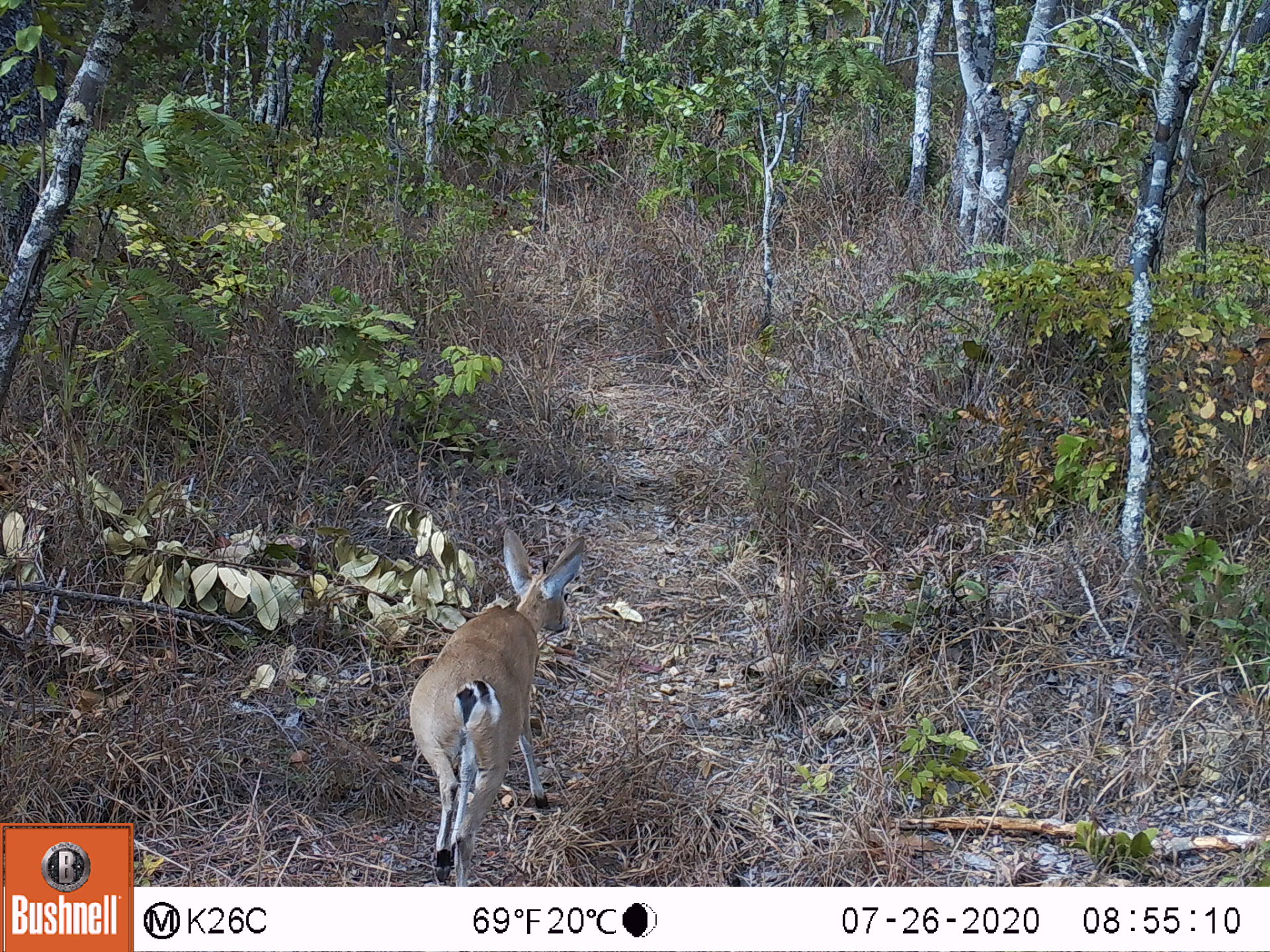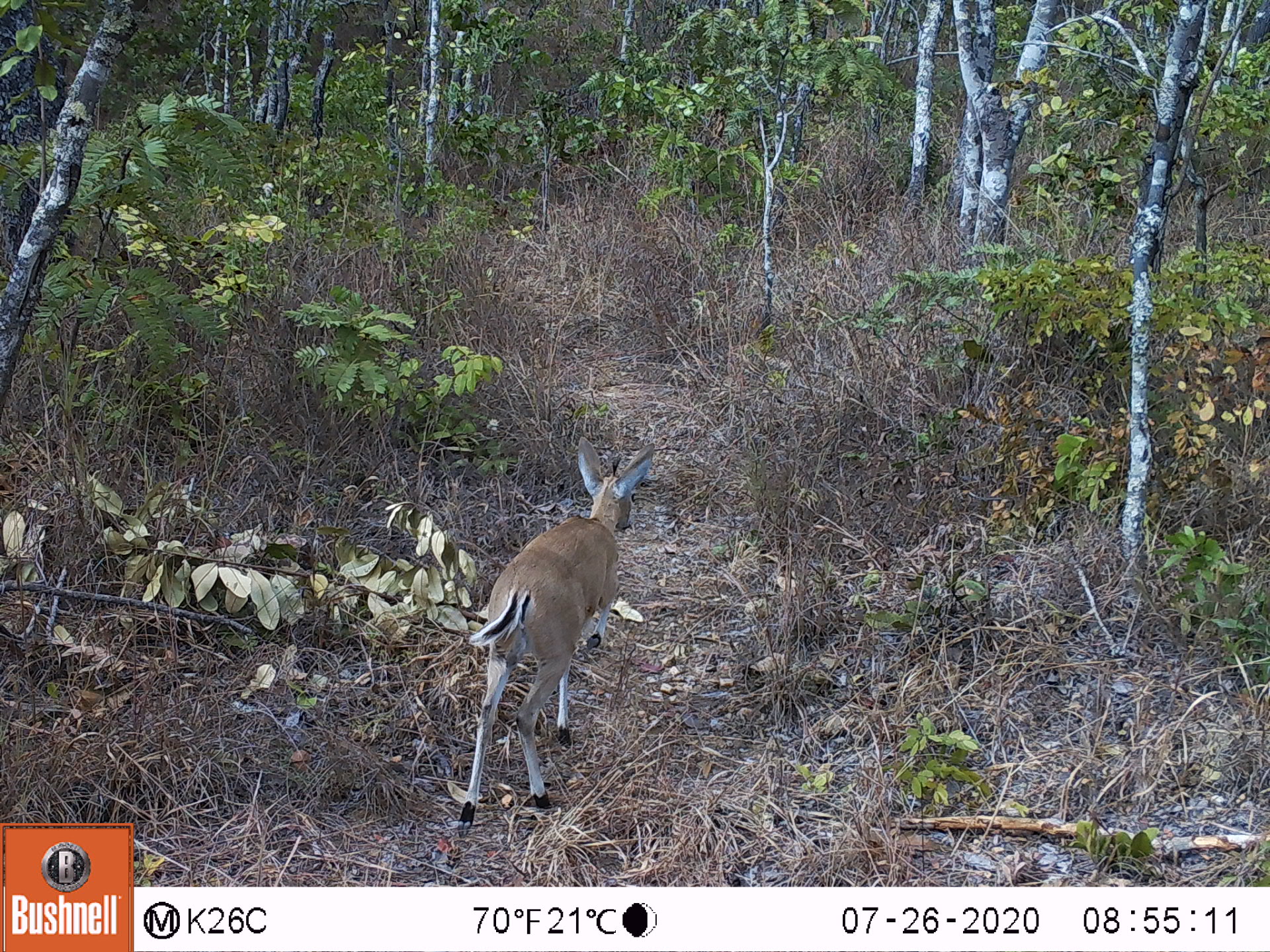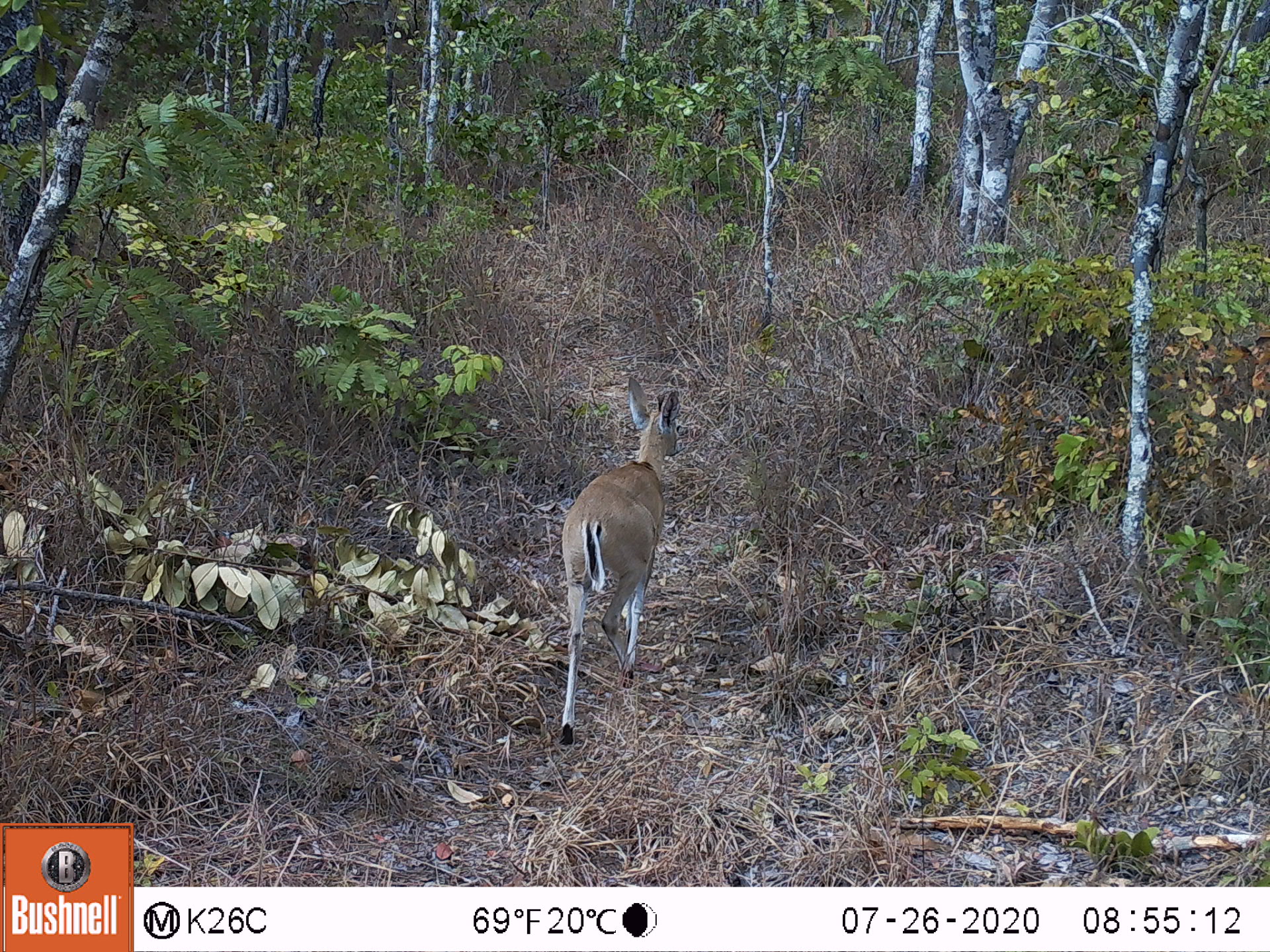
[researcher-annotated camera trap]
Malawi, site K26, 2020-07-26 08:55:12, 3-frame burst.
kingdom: Animalia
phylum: Chordata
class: Mammalia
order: Artiodactyla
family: Bovidae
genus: Sylvicapra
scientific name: Sylvicapra grimmia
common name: common duiker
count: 1